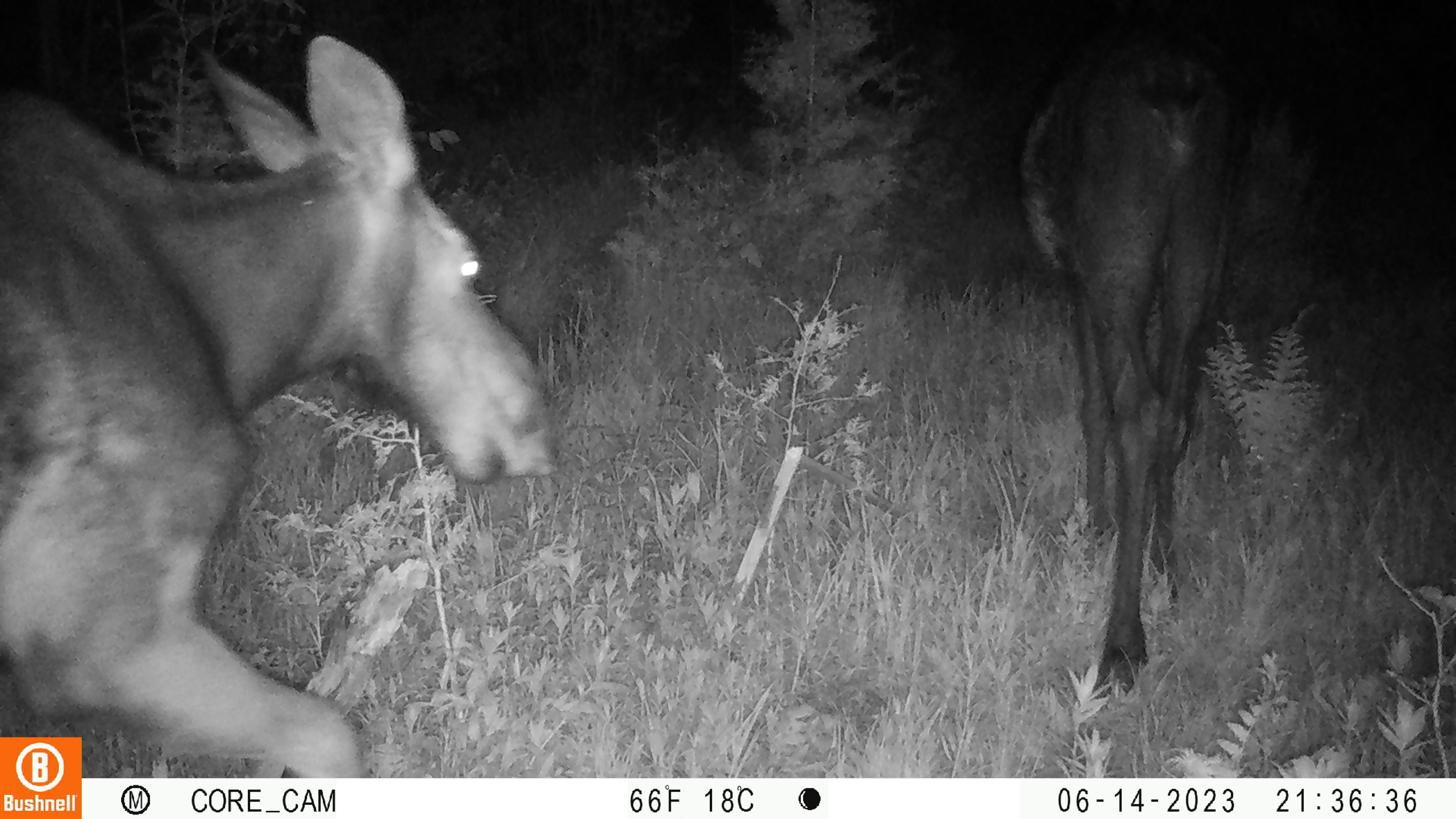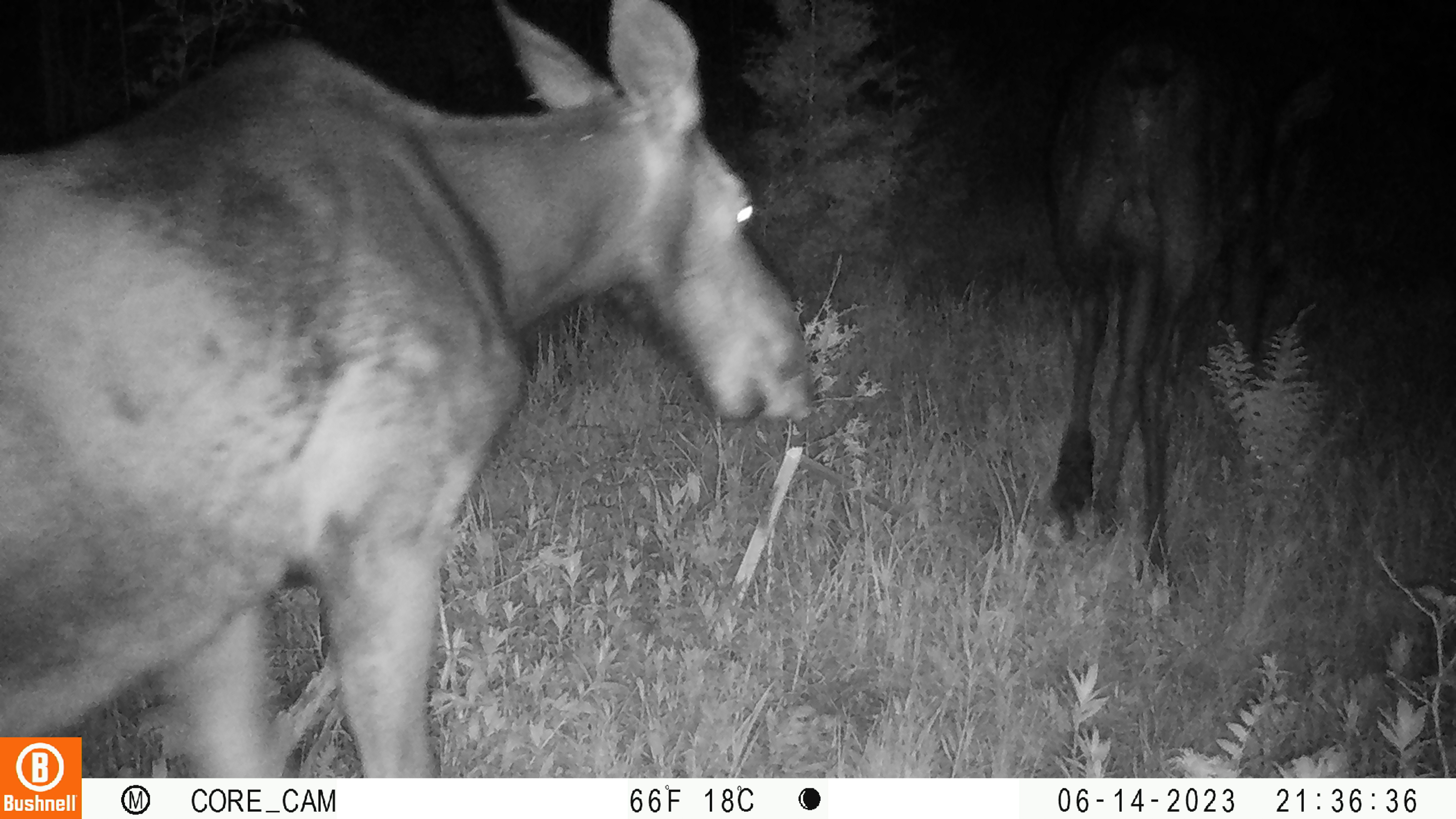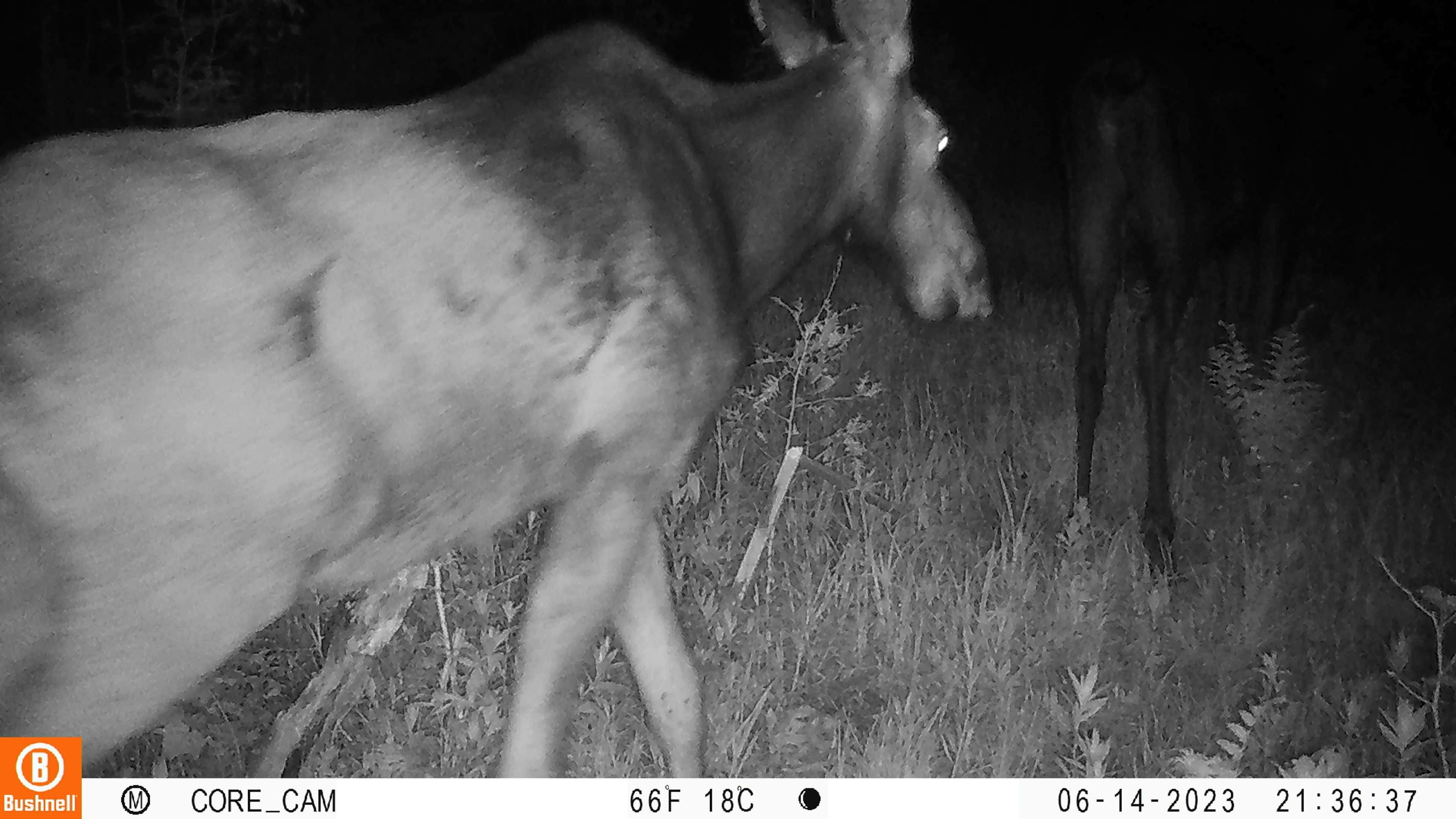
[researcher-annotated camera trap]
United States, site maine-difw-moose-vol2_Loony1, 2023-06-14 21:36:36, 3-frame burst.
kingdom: Animalia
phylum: Chordata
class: Mammalia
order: Artiodactyla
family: Cervidae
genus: Alces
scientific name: Alces alces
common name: moose